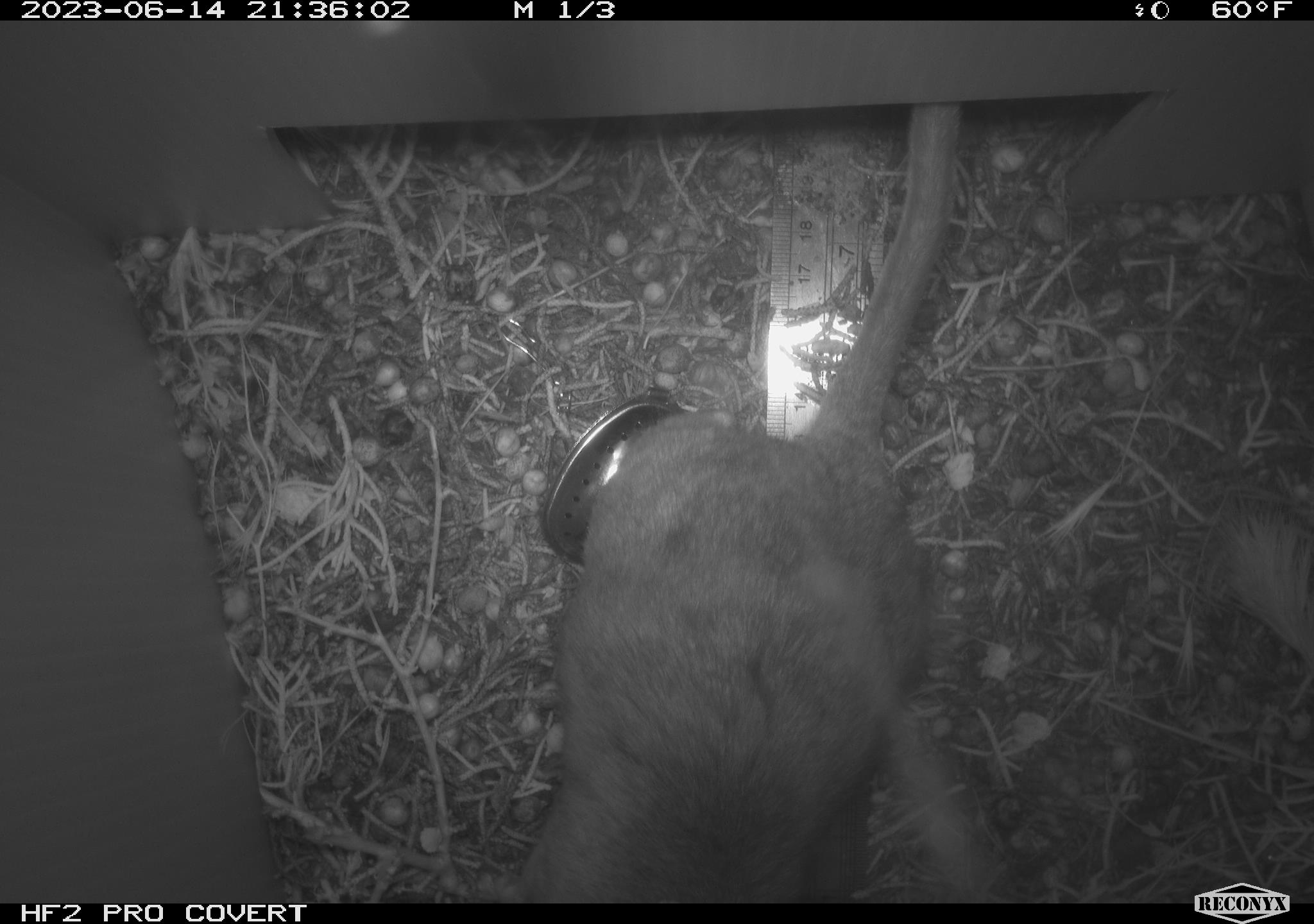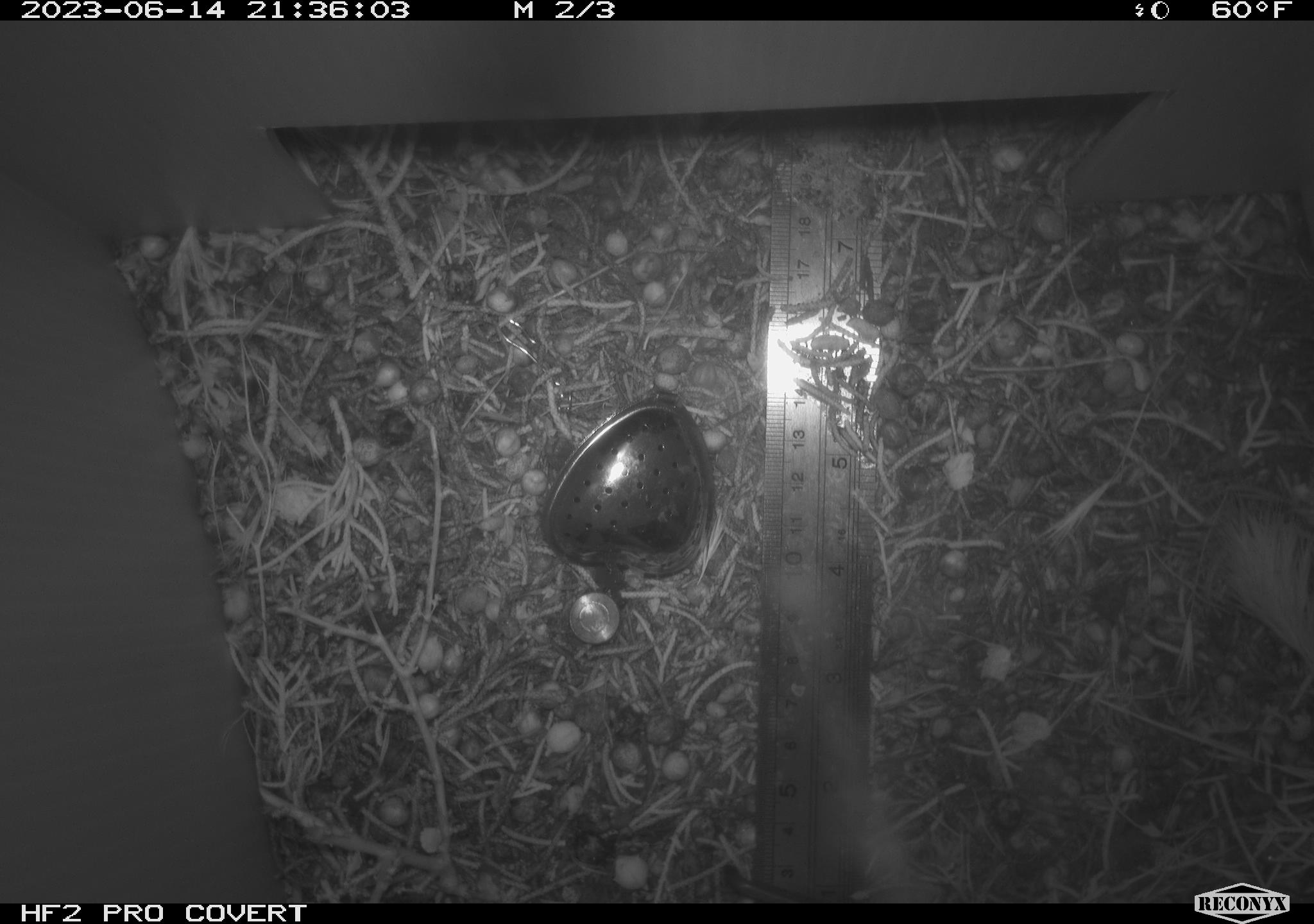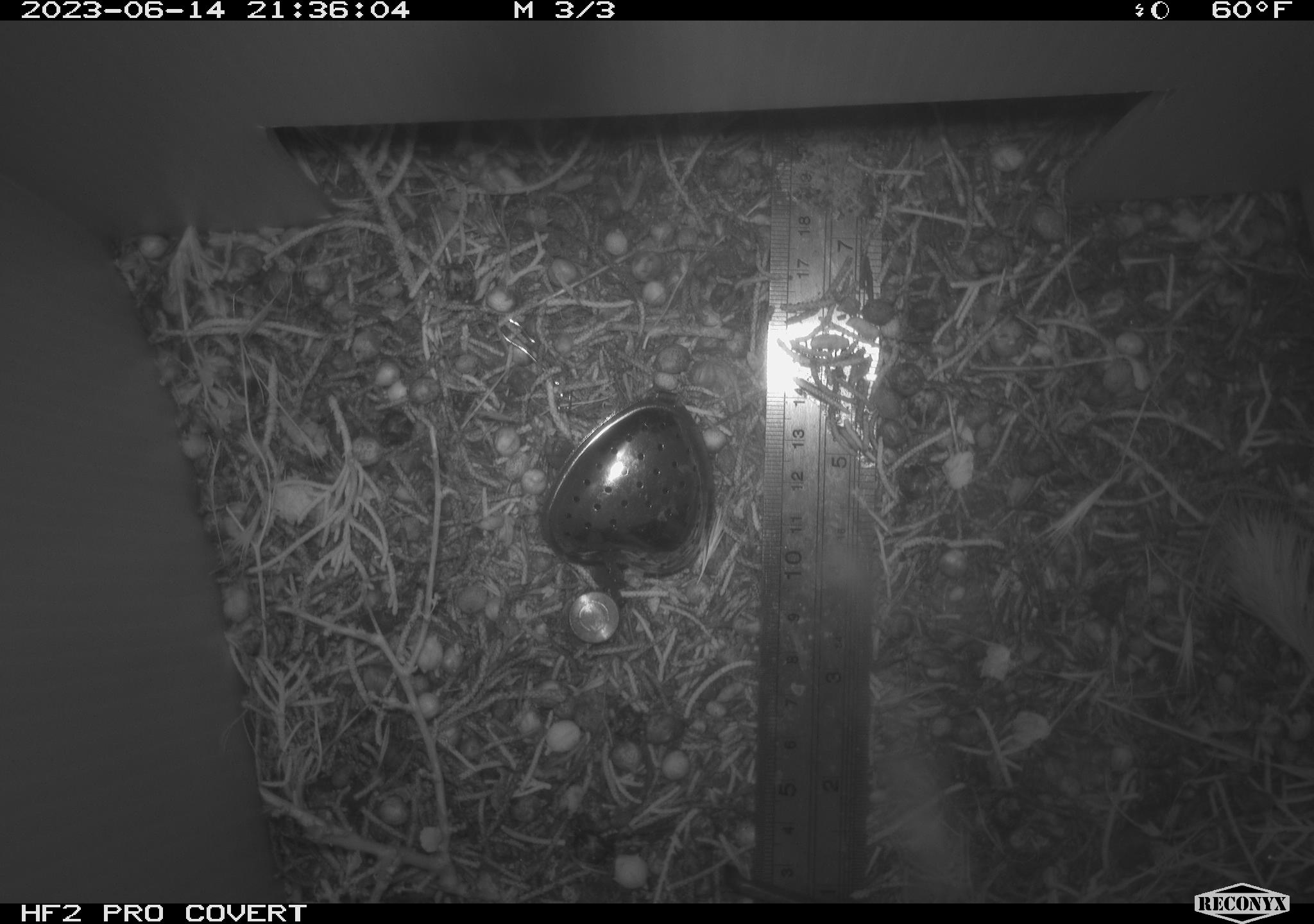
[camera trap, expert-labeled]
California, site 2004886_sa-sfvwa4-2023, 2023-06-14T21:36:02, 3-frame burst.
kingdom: Animalia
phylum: Chordata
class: Mammalia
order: Rodentia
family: Cricetidae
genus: Neotoma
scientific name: Neotoma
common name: pack rat or woodrat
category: neotoma species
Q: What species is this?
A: Neotoma species (pack rat or woodrat) (Neotoma).